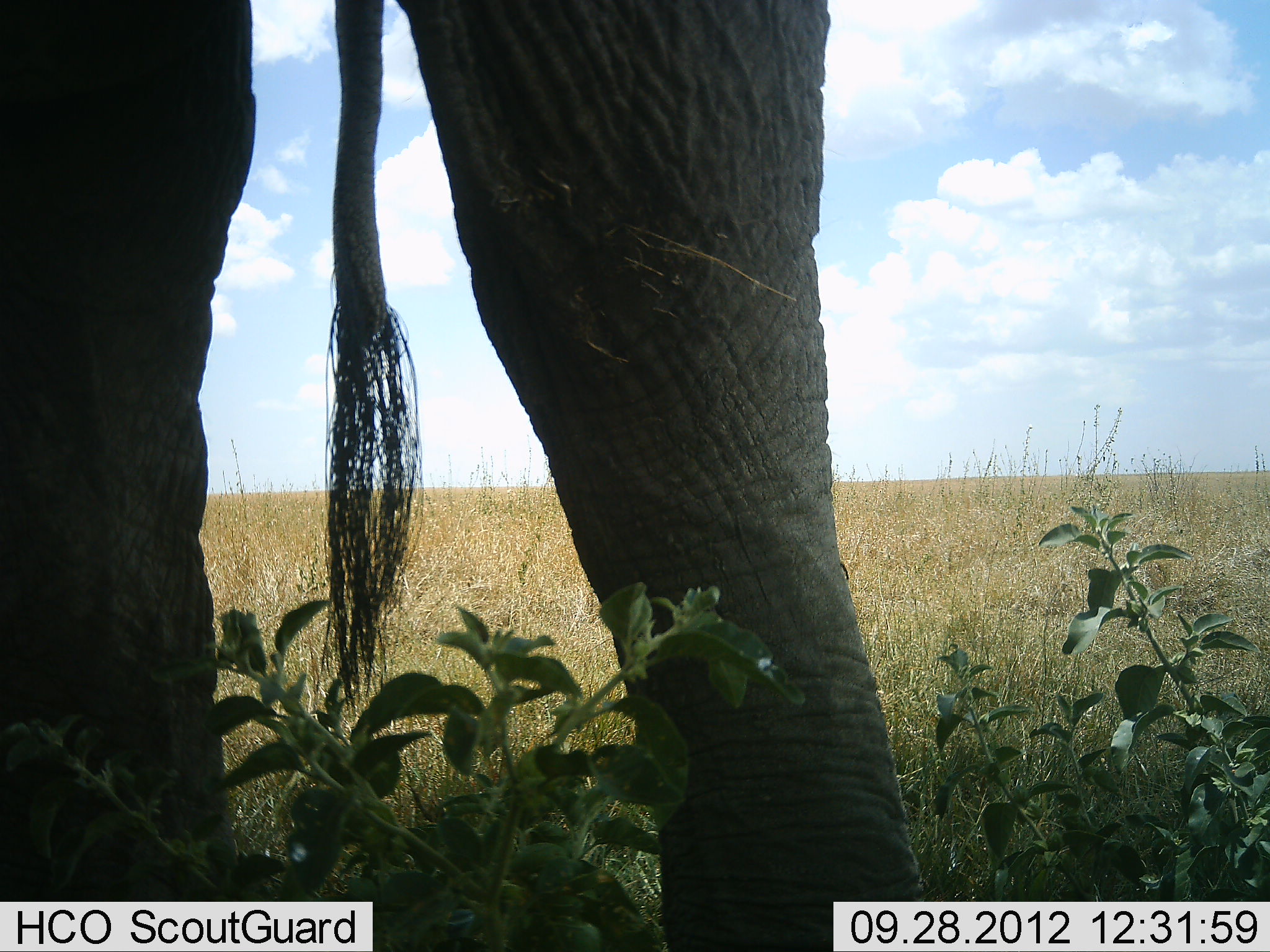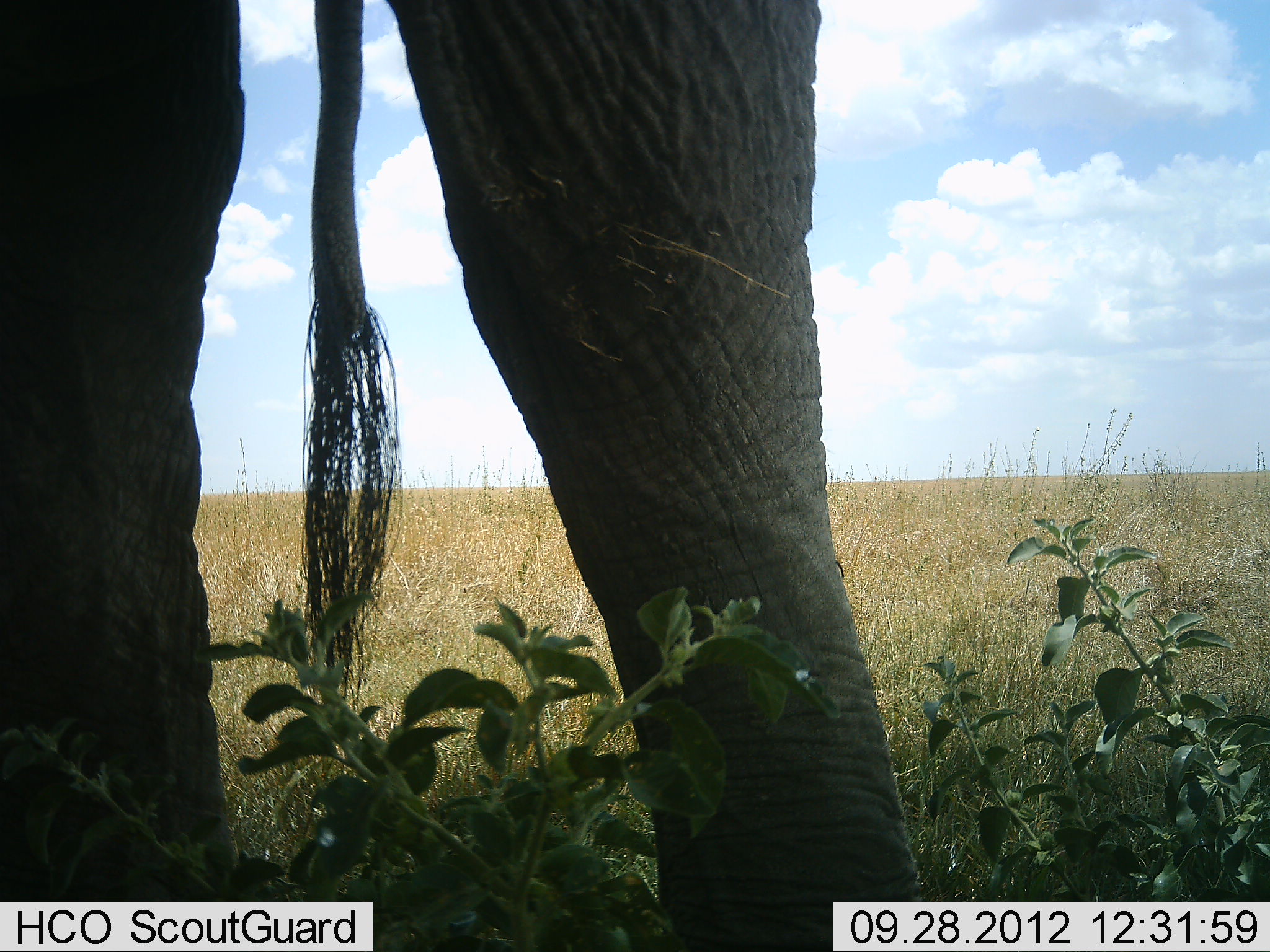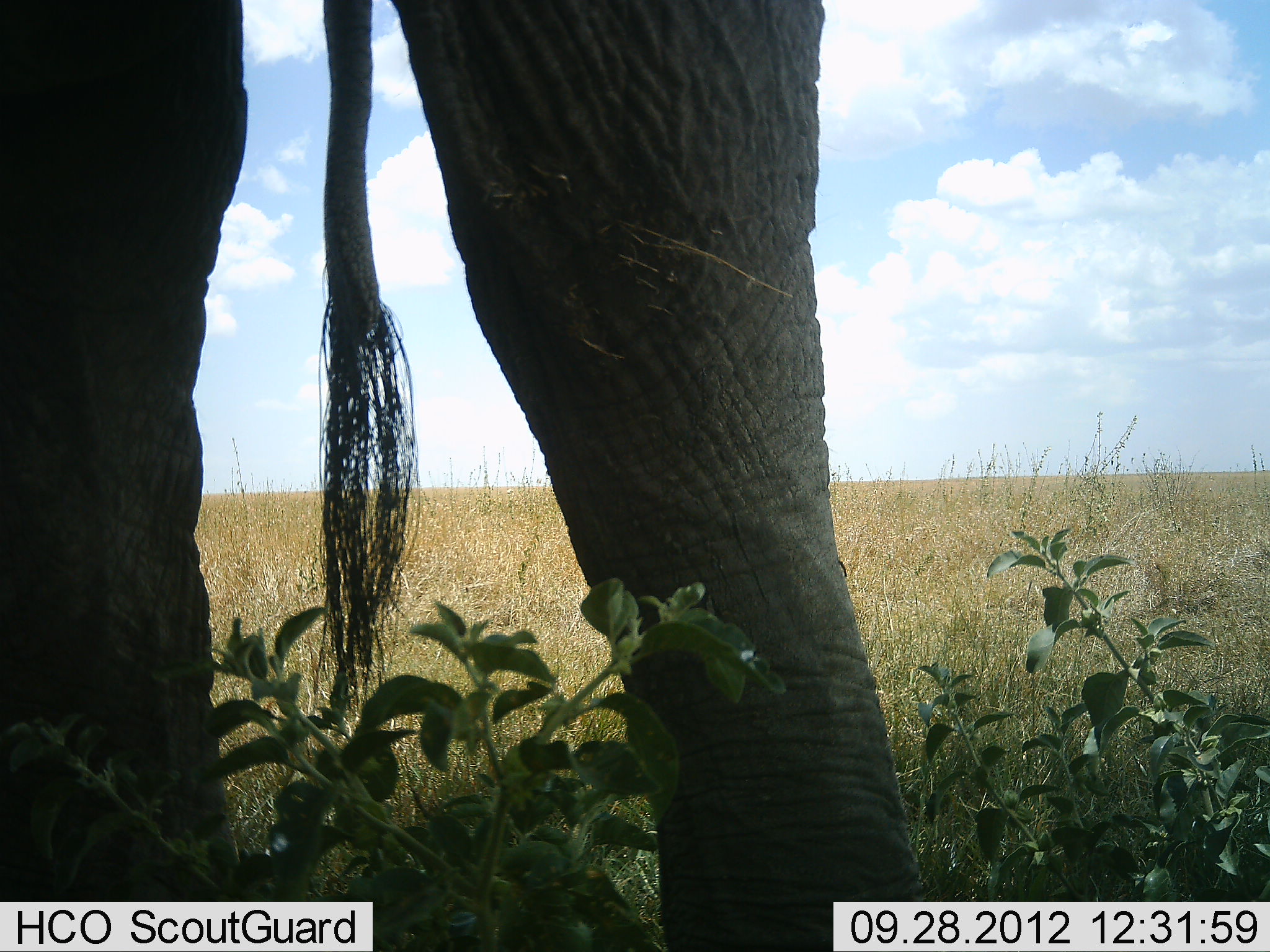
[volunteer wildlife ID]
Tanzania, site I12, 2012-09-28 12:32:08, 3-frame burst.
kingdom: Animalia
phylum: Chordata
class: Mammalia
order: Proboscidea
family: Elephantidae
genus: Loxodonta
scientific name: Loxodonta africana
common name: african bush elephant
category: elephant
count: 1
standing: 100%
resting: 0%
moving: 0%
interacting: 0%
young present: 0%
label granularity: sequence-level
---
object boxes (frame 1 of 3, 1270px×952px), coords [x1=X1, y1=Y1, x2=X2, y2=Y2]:
animal: [x1=1, y1=1, x2=922, y2=952]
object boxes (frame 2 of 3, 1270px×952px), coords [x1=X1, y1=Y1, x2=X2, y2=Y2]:
animal: [x1=1, y1=1, x2=919, y2=952]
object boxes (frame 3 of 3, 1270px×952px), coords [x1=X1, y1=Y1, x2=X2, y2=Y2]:
animal: [x1=1, y1=1, x2=919, y2=952]